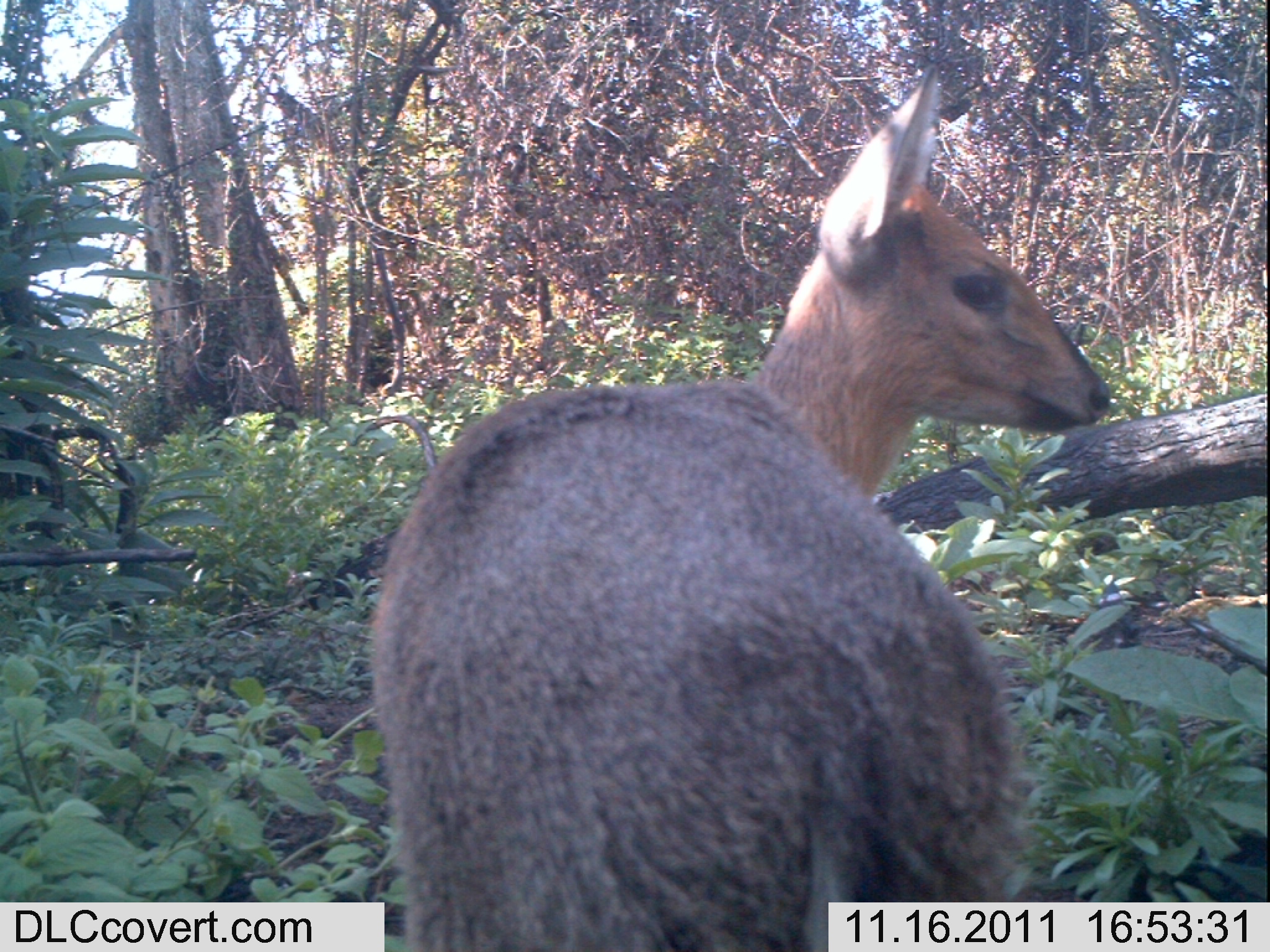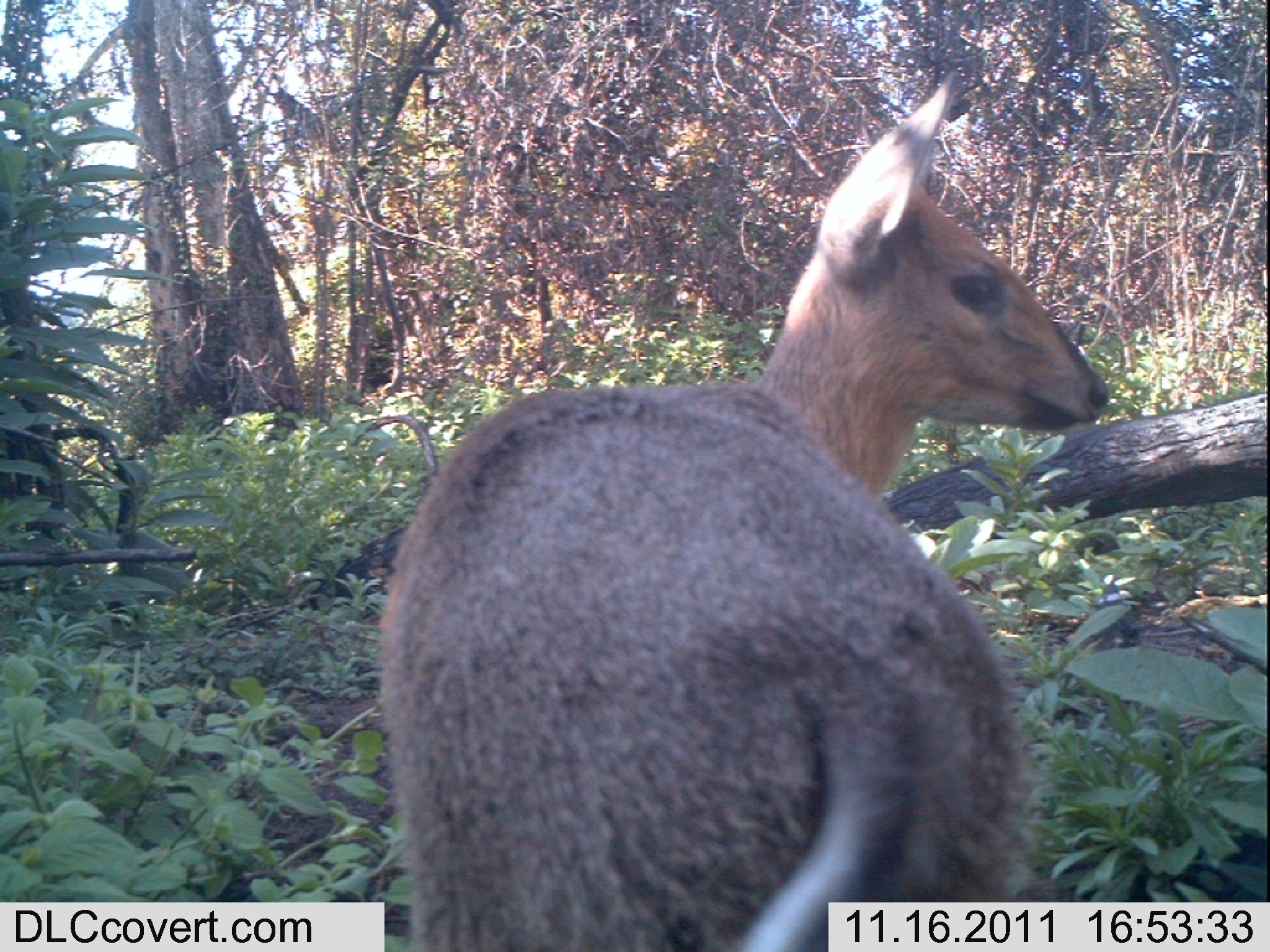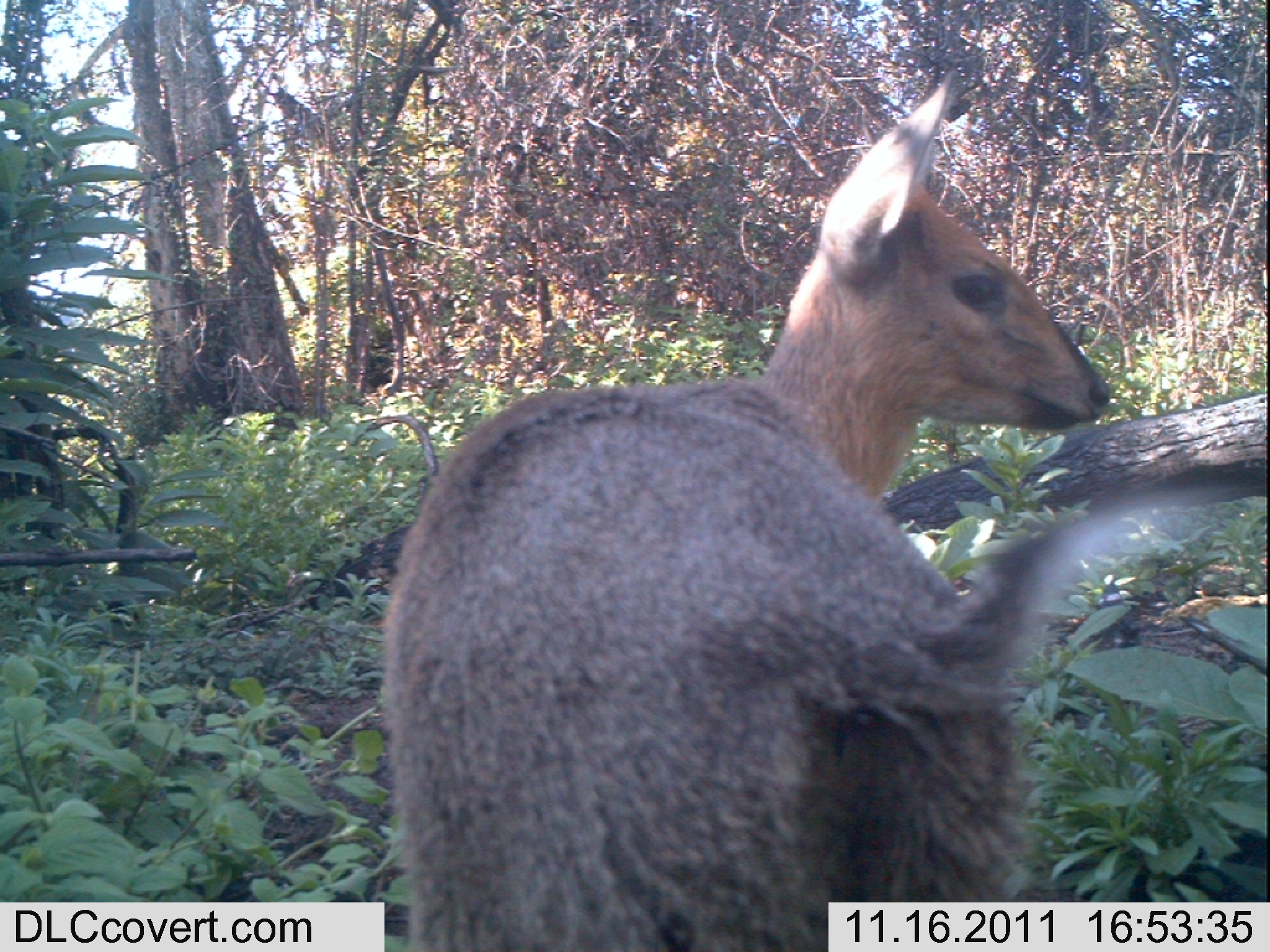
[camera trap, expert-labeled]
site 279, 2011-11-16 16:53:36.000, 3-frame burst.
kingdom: Animalia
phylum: Chordata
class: Mammalia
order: Artiodactyla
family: Bovidae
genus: Sylvicapra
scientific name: Sylvicapra grimmia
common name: bush duiker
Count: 1.